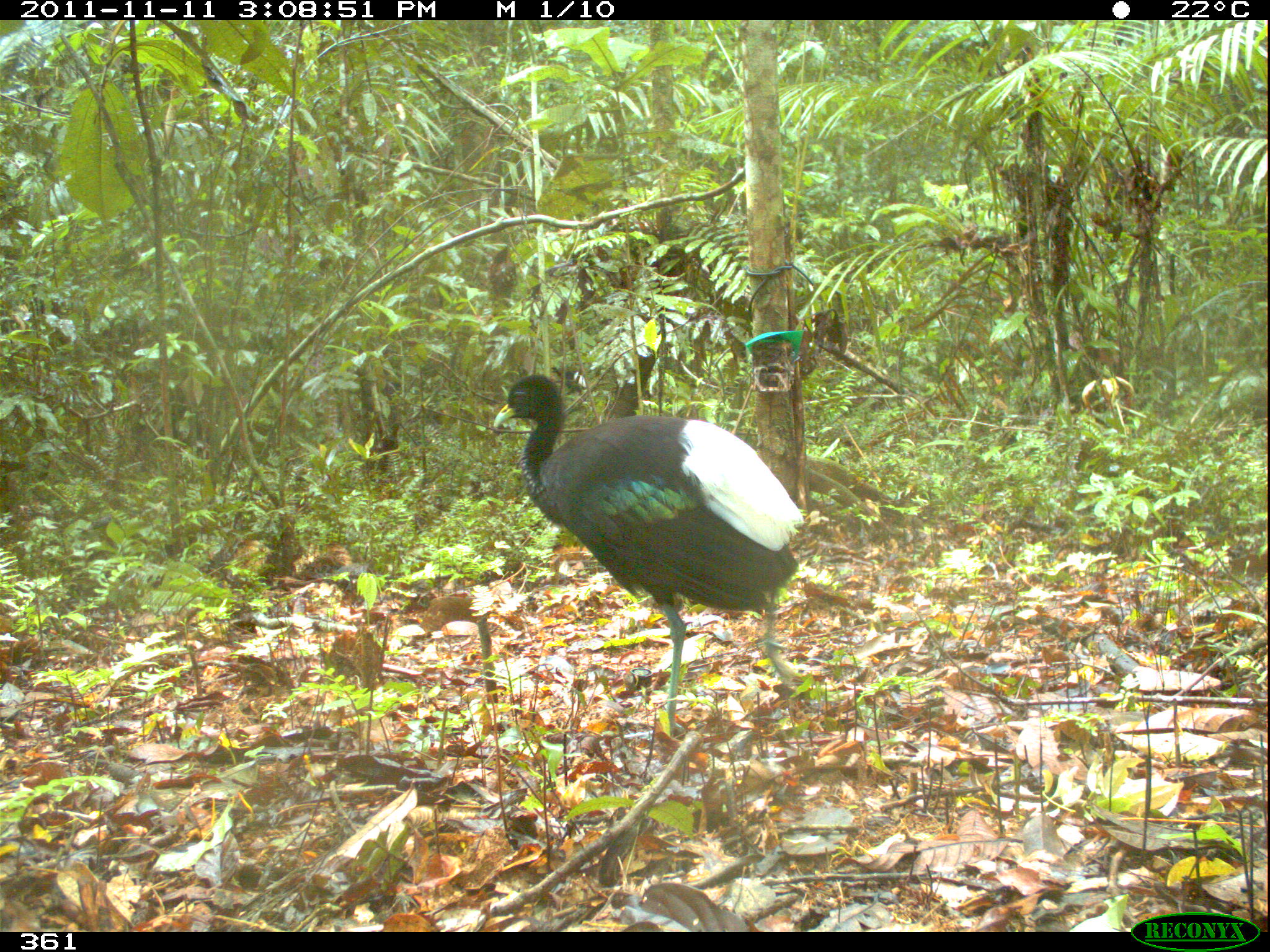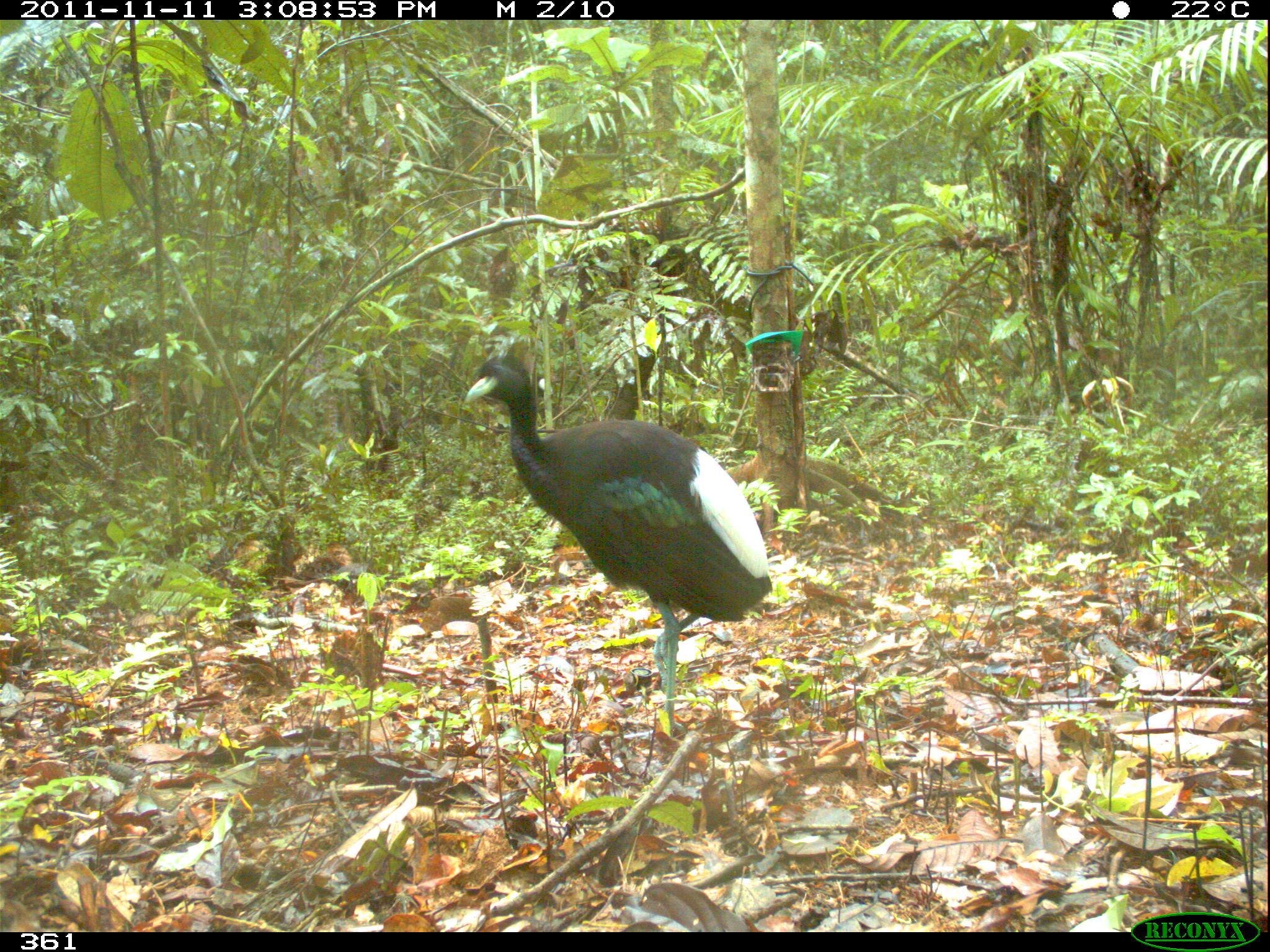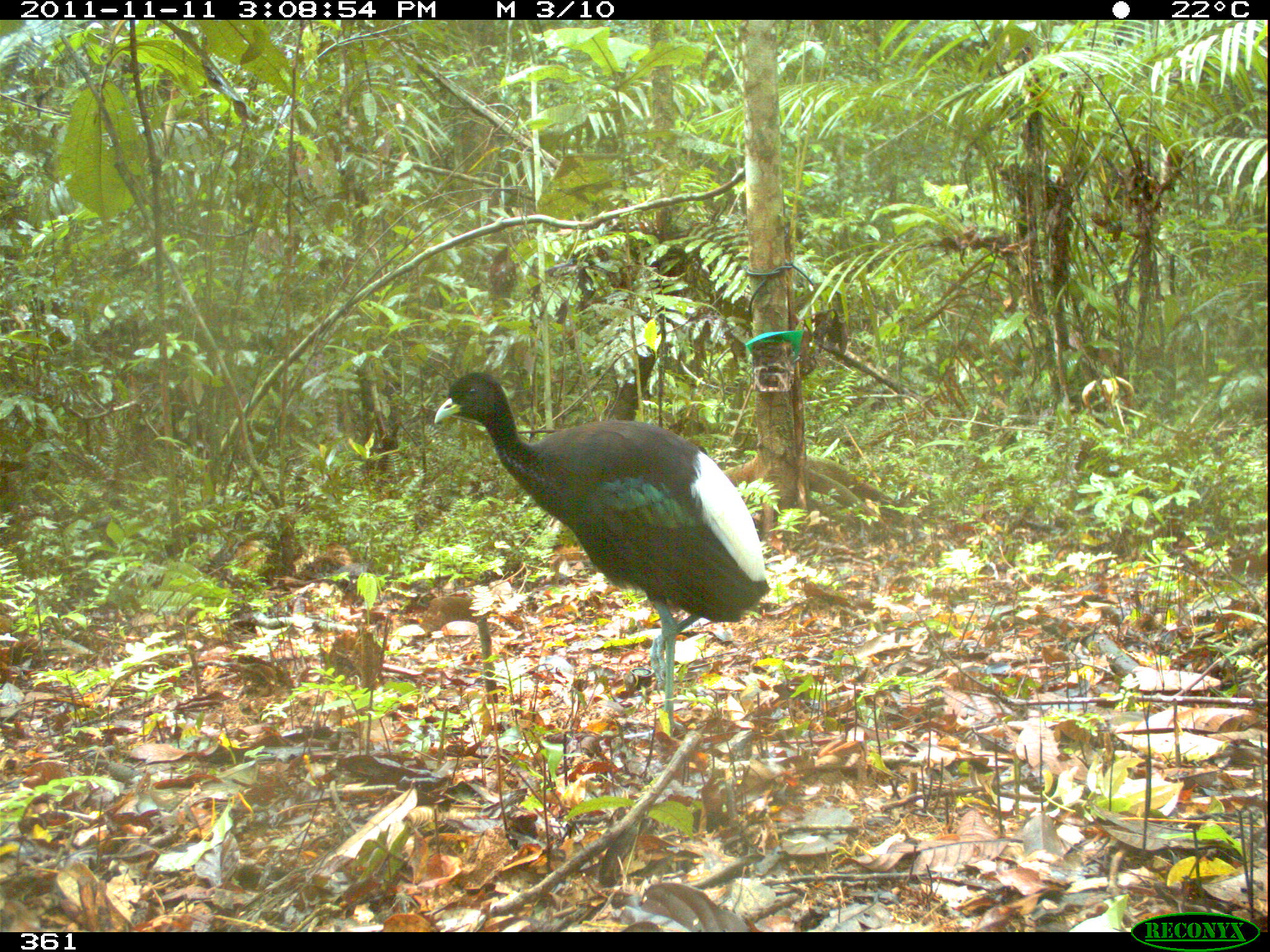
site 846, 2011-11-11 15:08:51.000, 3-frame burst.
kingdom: Animalia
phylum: Chordata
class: Aves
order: Gruiformes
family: Psophiidae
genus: Psophia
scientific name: Psophia leucoptera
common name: pale-winged trumpeter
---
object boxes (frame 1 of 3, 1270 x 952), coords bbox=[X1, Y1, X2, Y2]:
psophia leucoptera: bbox=[493, 373, 803, 737]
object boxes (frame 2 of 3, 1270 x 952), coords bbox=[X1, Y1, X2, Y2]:
psophia leucoptera: bbox=[462, 353, 772, 738]